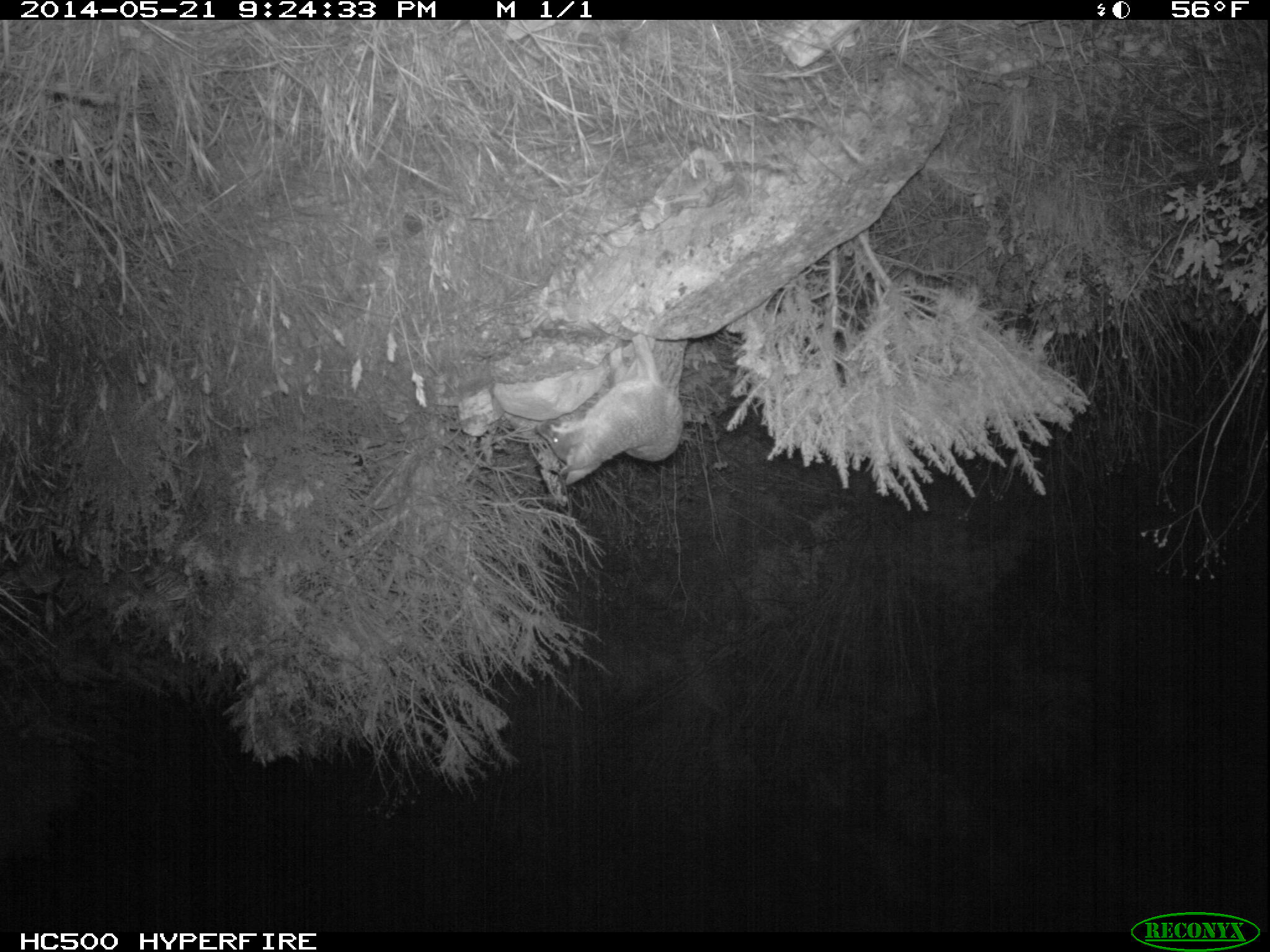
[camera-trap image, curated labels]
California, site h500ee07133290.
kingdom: Animalia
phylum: Chordata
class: Mammalia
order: Carnivora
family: Canidae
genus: Urocyon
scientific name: Urocyon littoralis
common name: island fox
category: fox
Fox (island fox) (Urocyon littoralis).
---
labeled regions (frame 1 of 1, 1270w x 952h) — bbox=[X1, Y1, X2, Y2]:
fox: bbox=[534, 335, 683, 482]